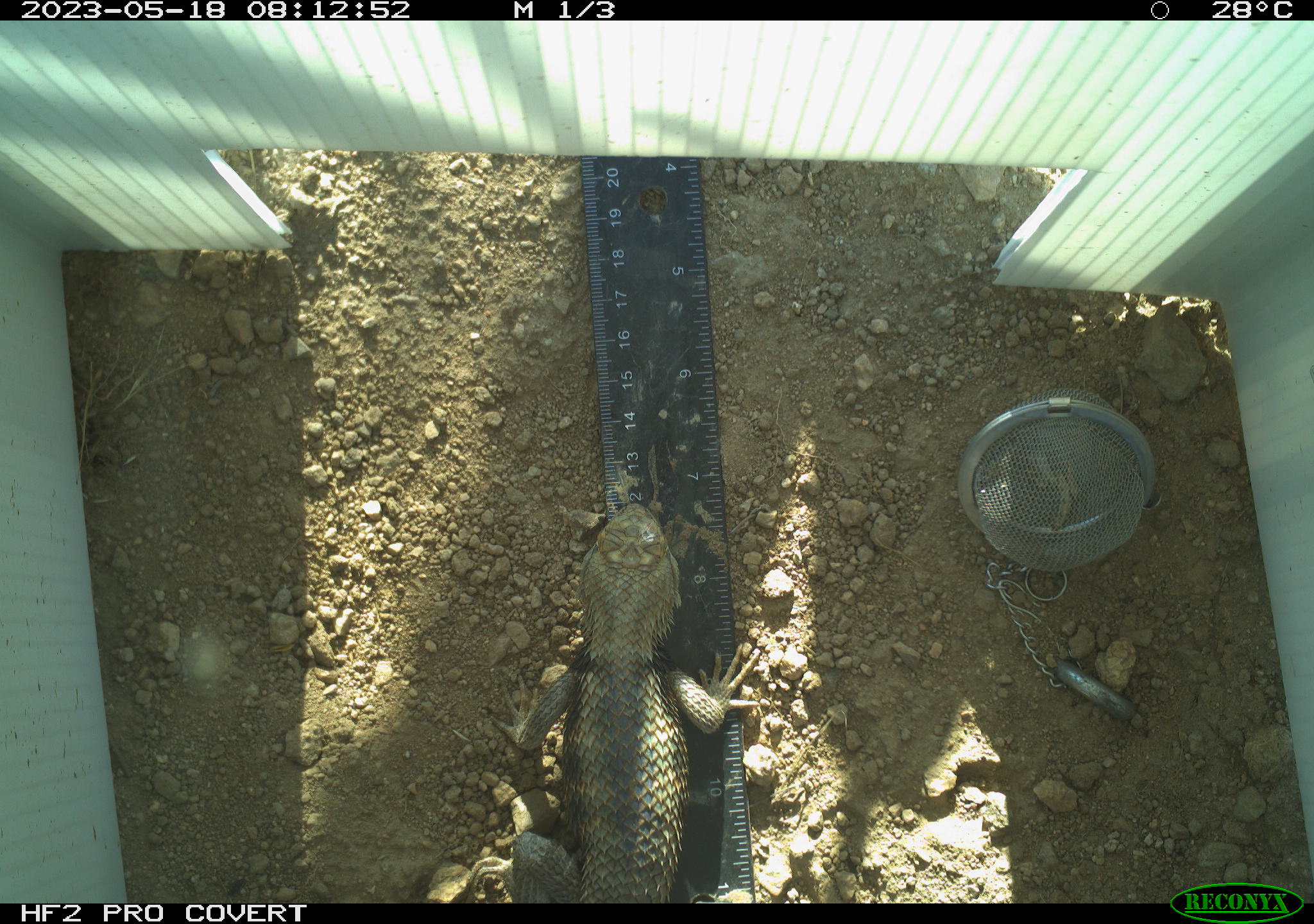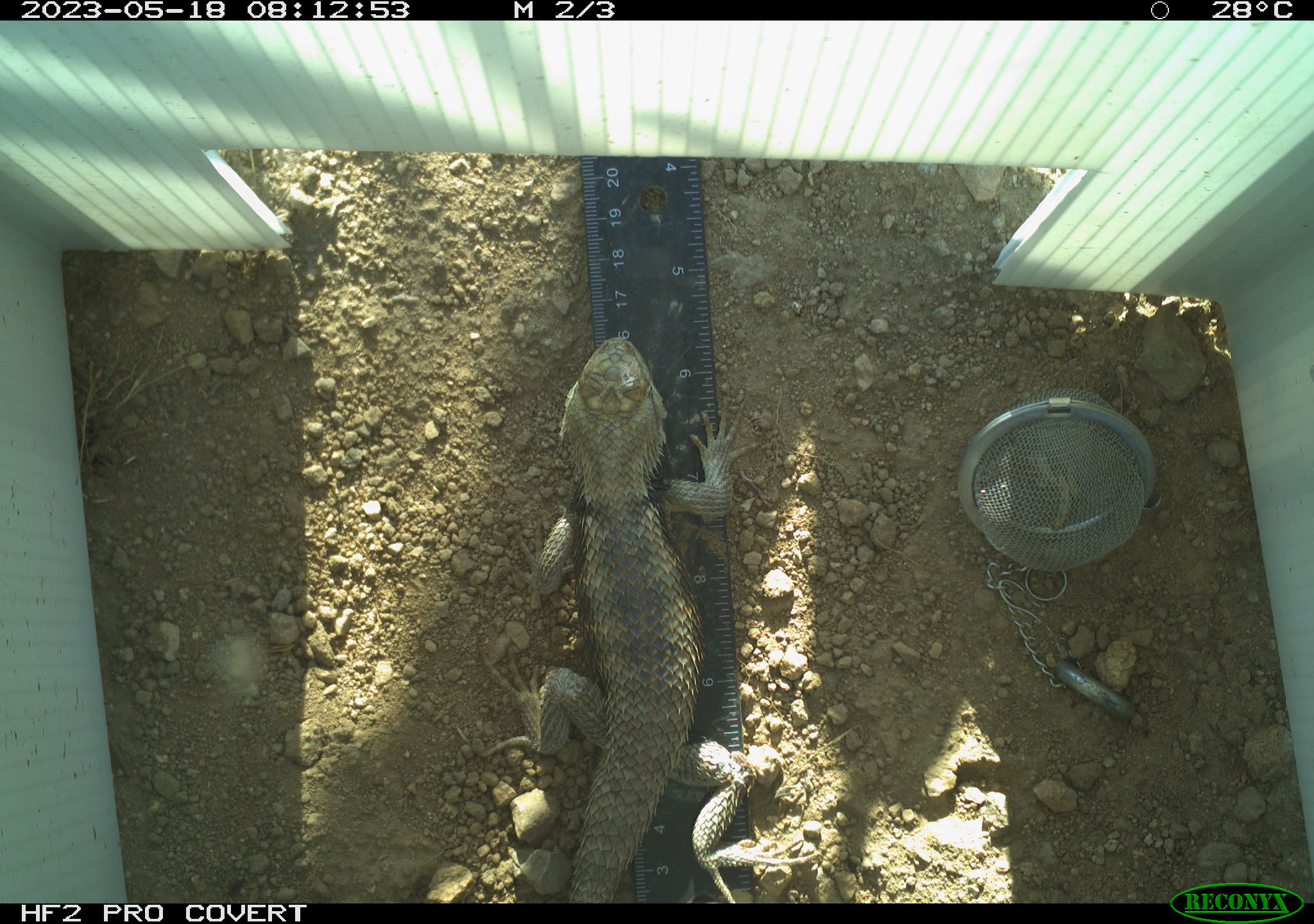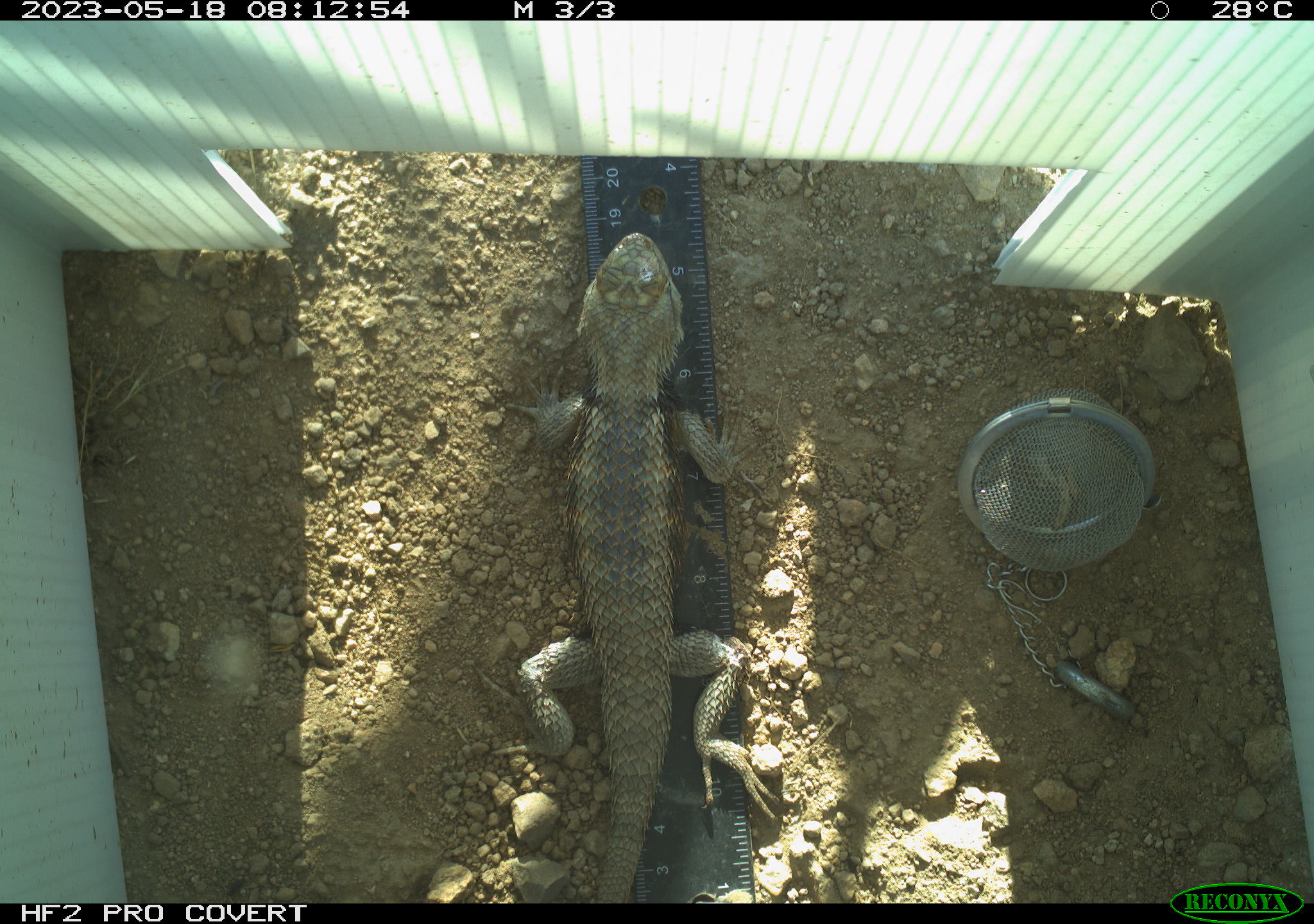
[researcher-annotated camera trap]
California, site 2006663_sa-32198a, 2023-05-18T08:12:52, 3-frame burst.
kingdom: Animalia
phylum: Chordata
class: Reptilia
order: Squamata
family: Phrynosomatidae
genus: Sceloporus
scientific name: Sceloporus uniformis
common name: yellow-backed spiny lizard